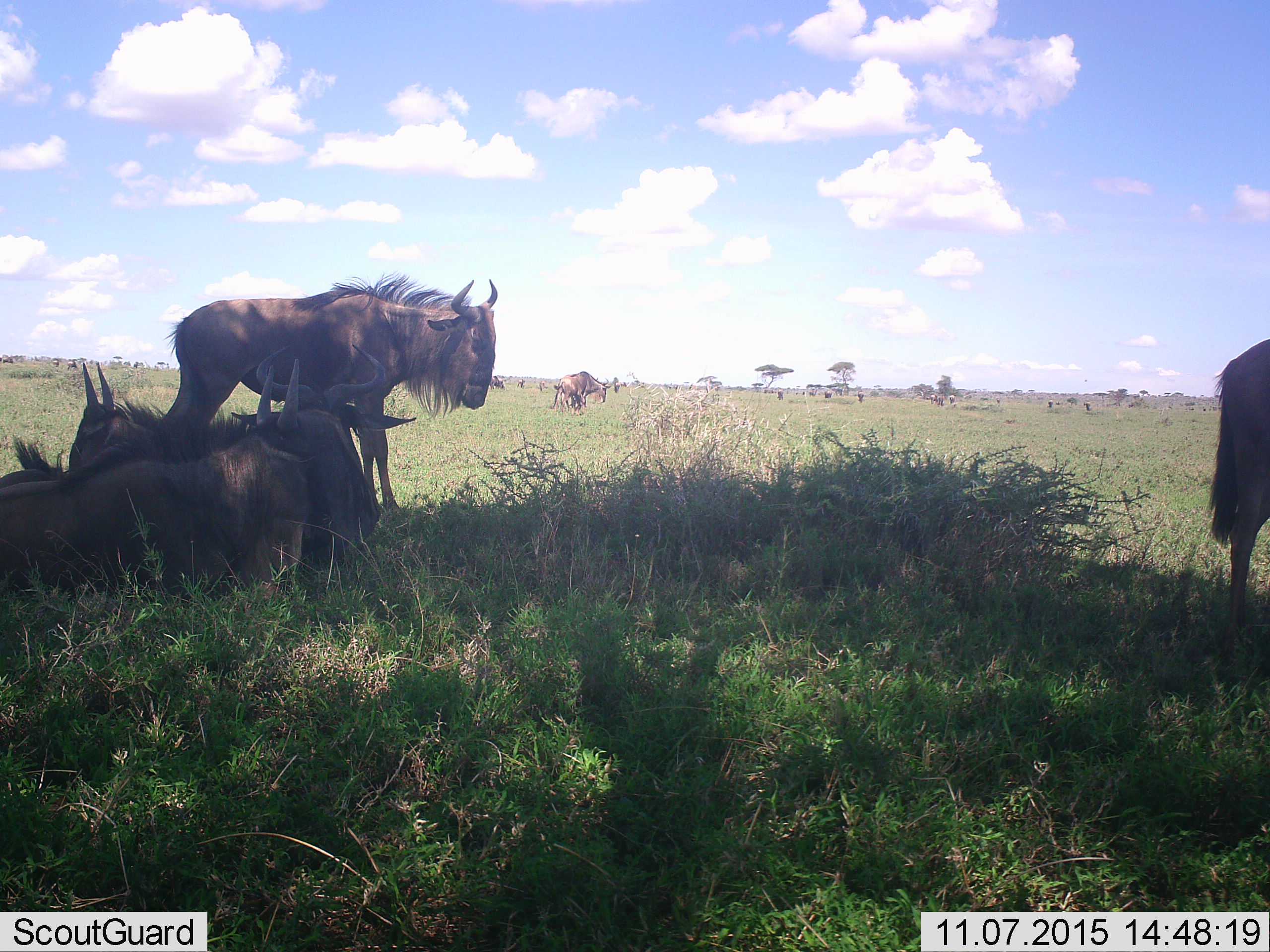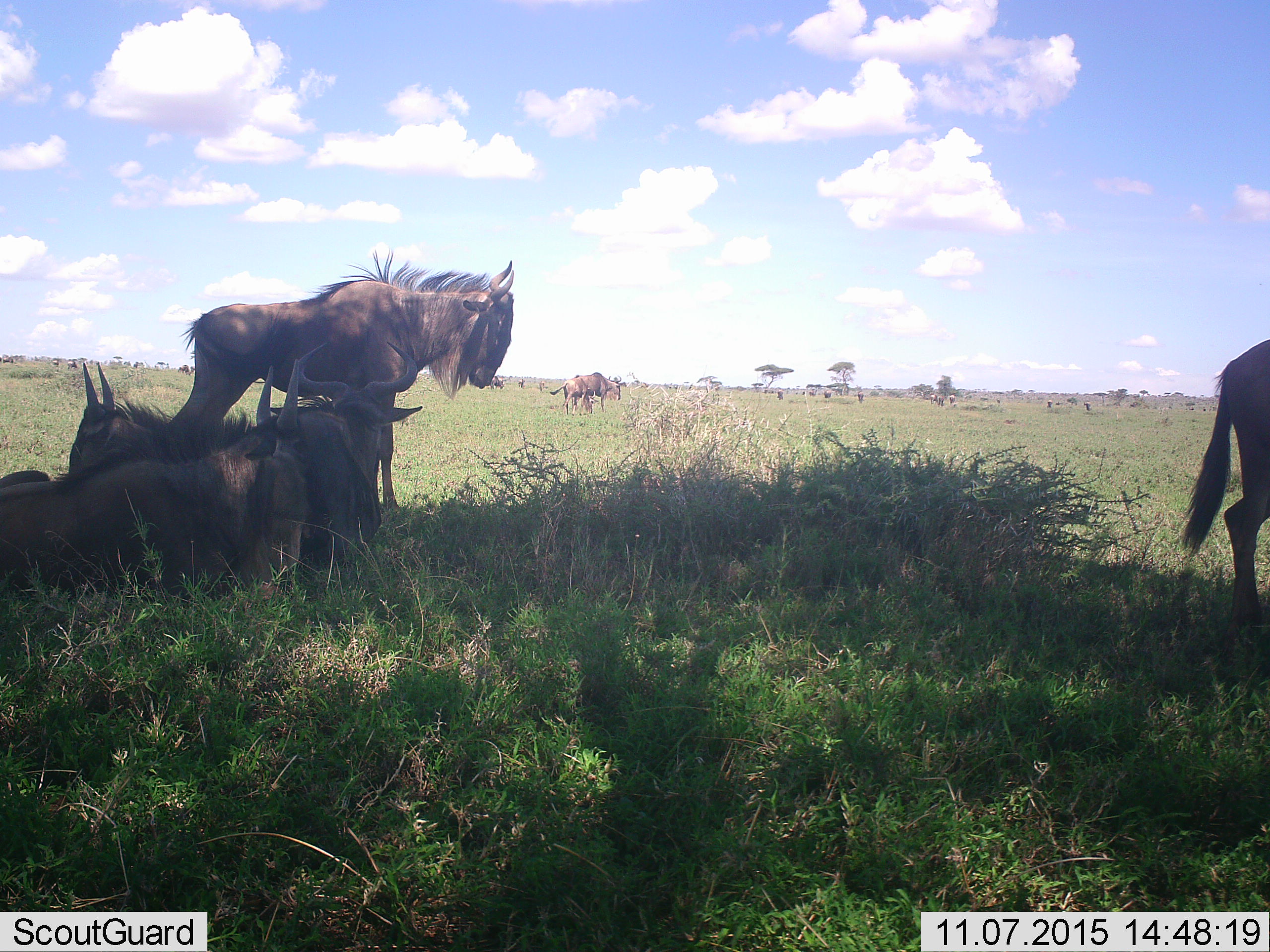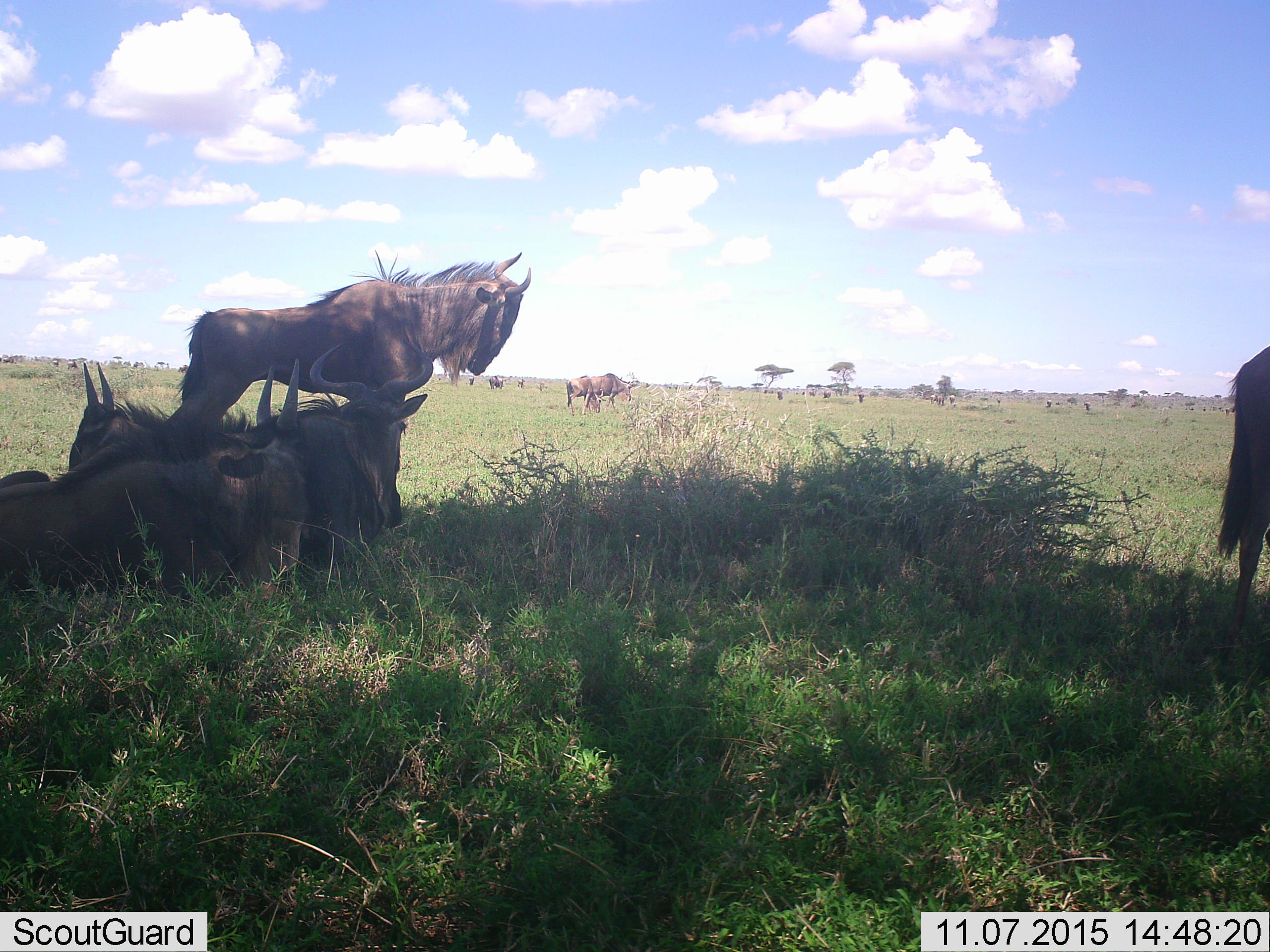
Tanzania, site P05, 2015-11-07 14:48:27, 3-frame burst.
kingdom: Animalia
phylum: Chordata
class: Mammalia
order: Artiodactyla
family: Bovidae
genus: Connochaetes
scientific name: Connochaetes taurinus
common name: blue wildebeest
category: wildebeest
Wildebeest (blue wildebeest) (Connochaetes taurinus), count 11-50. Behavior (volunteer vote fractions): standing 88%, resting 88%, moving 50%, interacting 25%. Young present (vote fraction): 12%. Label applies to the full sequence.